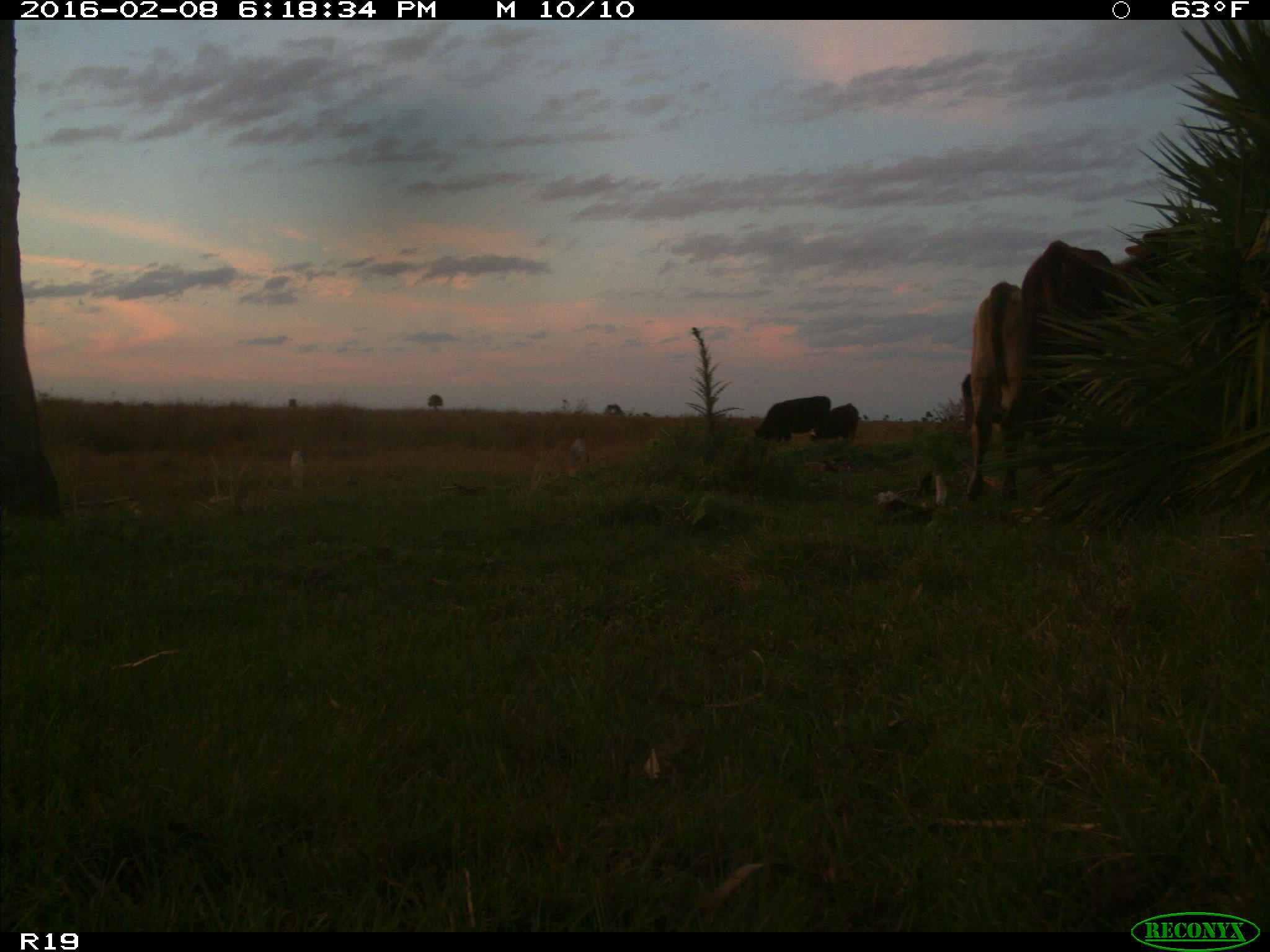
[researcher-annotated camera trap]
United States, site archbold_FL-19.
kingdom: Animalia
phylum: Chordata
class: Mammalia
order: Artiodactyla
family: Bovidae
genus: Bos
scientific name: Bos taurus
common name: domestic cow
Bos taurus (domestic cow).